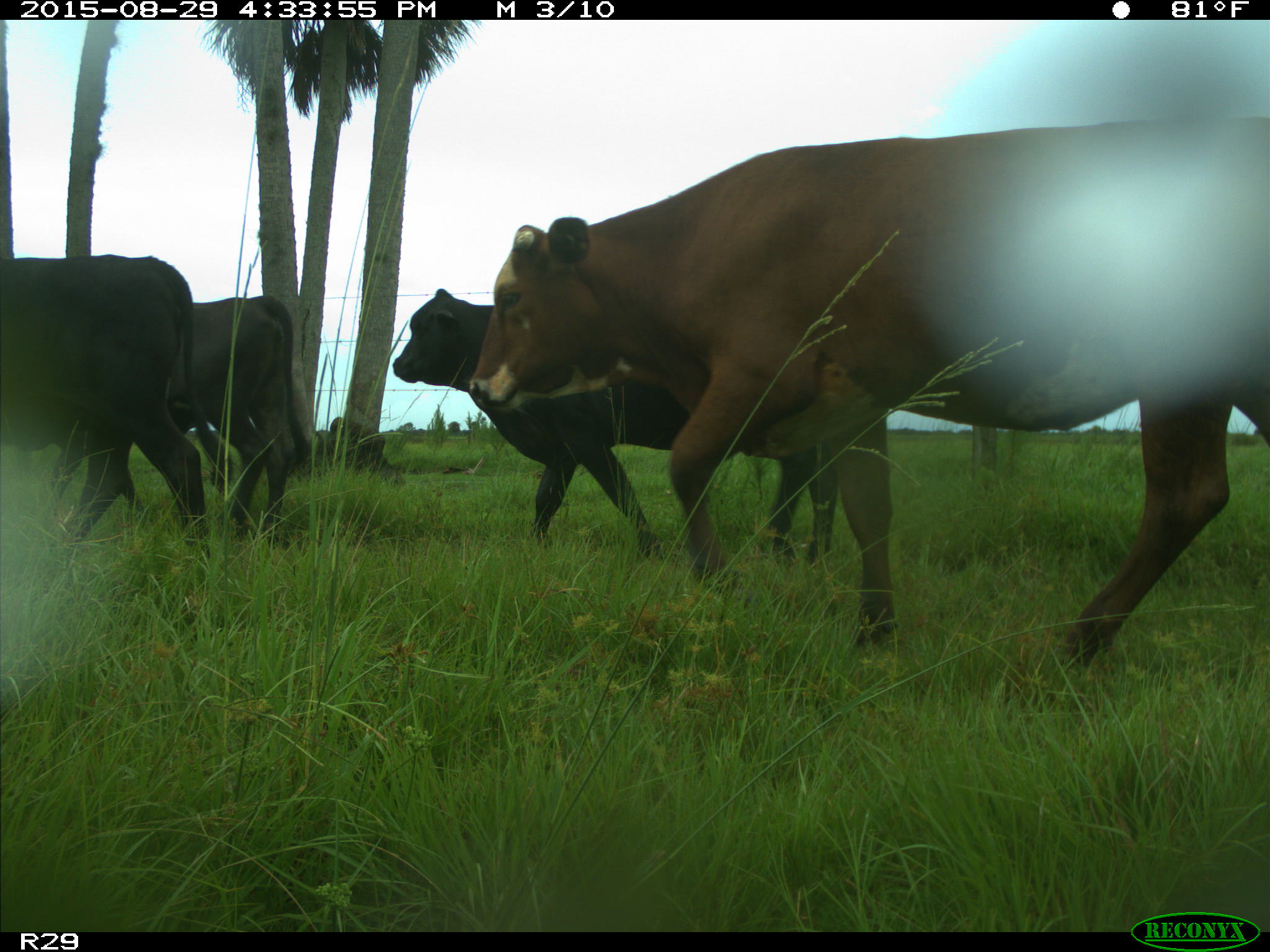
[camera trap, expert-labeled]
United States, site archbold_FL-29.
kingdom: Animalia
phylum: Chordata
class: Mammalia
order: Artiodactyla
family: Bovidae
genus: Bos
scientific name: Bos taurus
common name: domestic cow